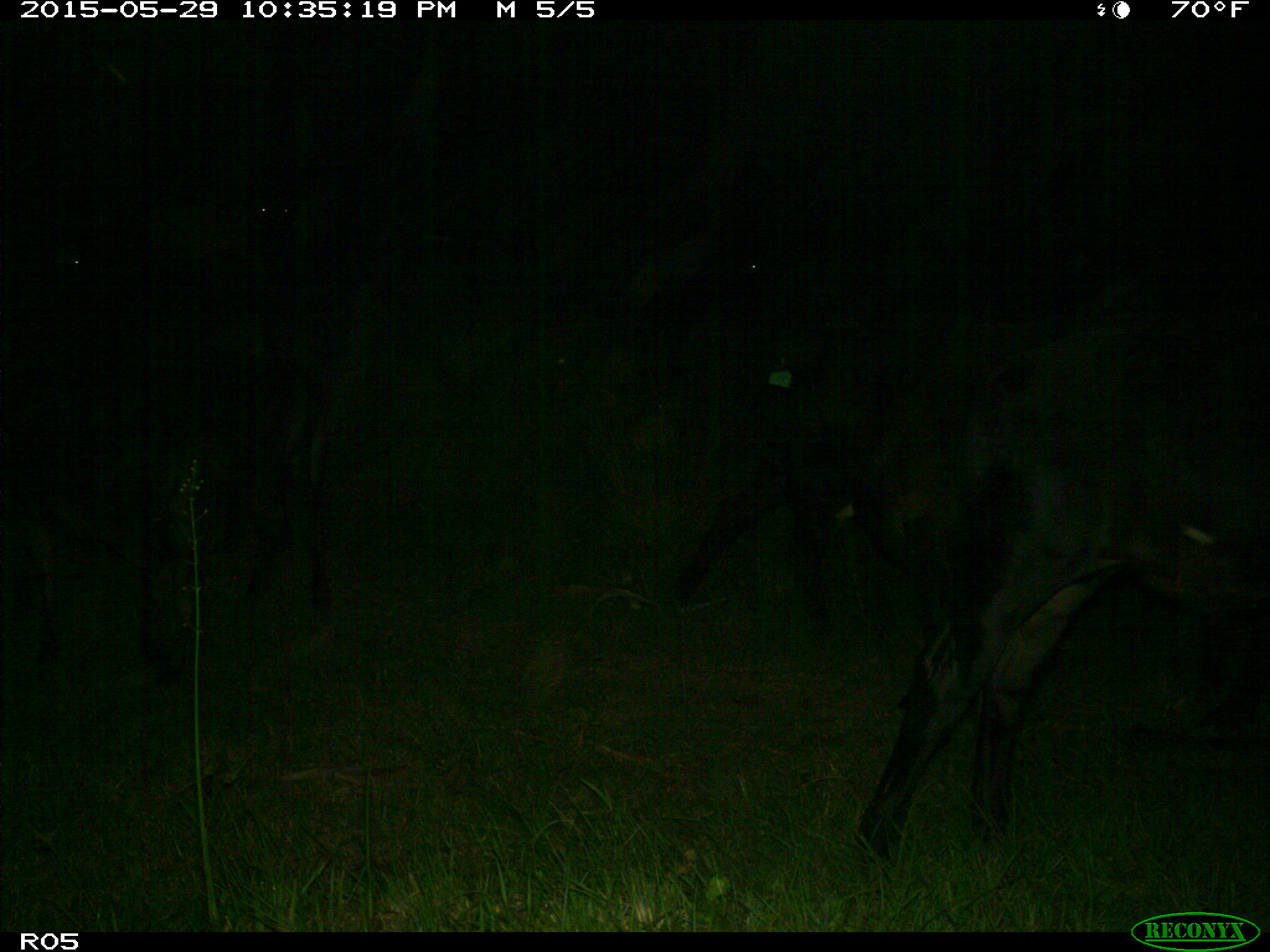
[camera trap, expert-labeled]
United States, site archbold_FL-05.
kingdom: Animalia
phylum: Chordata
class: Mammalia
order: Artiodactyla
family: Bovidae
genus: Bos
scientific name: Bos taurus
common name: domestic cow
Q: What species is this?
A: Bos taurus (domestic cow).